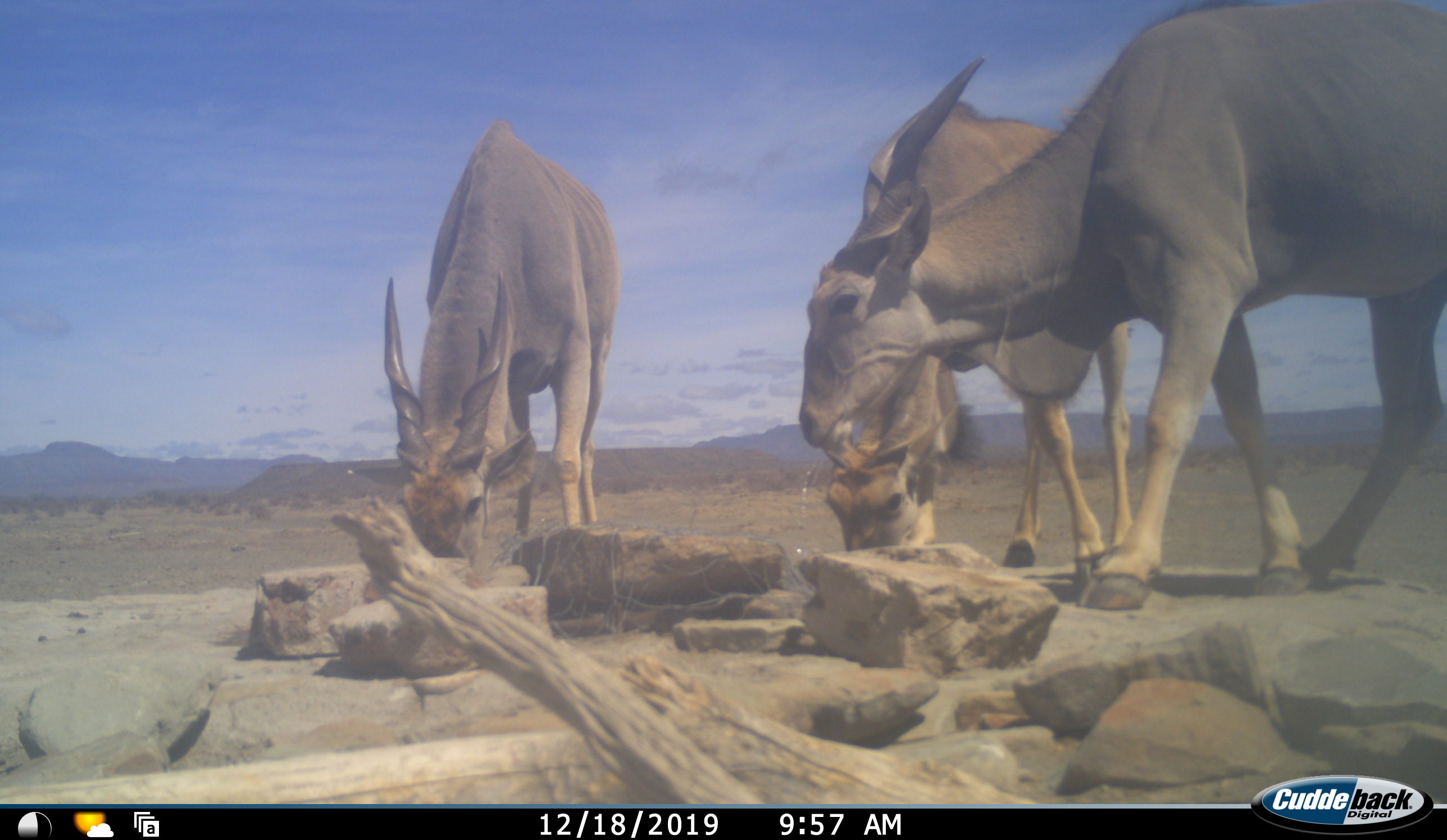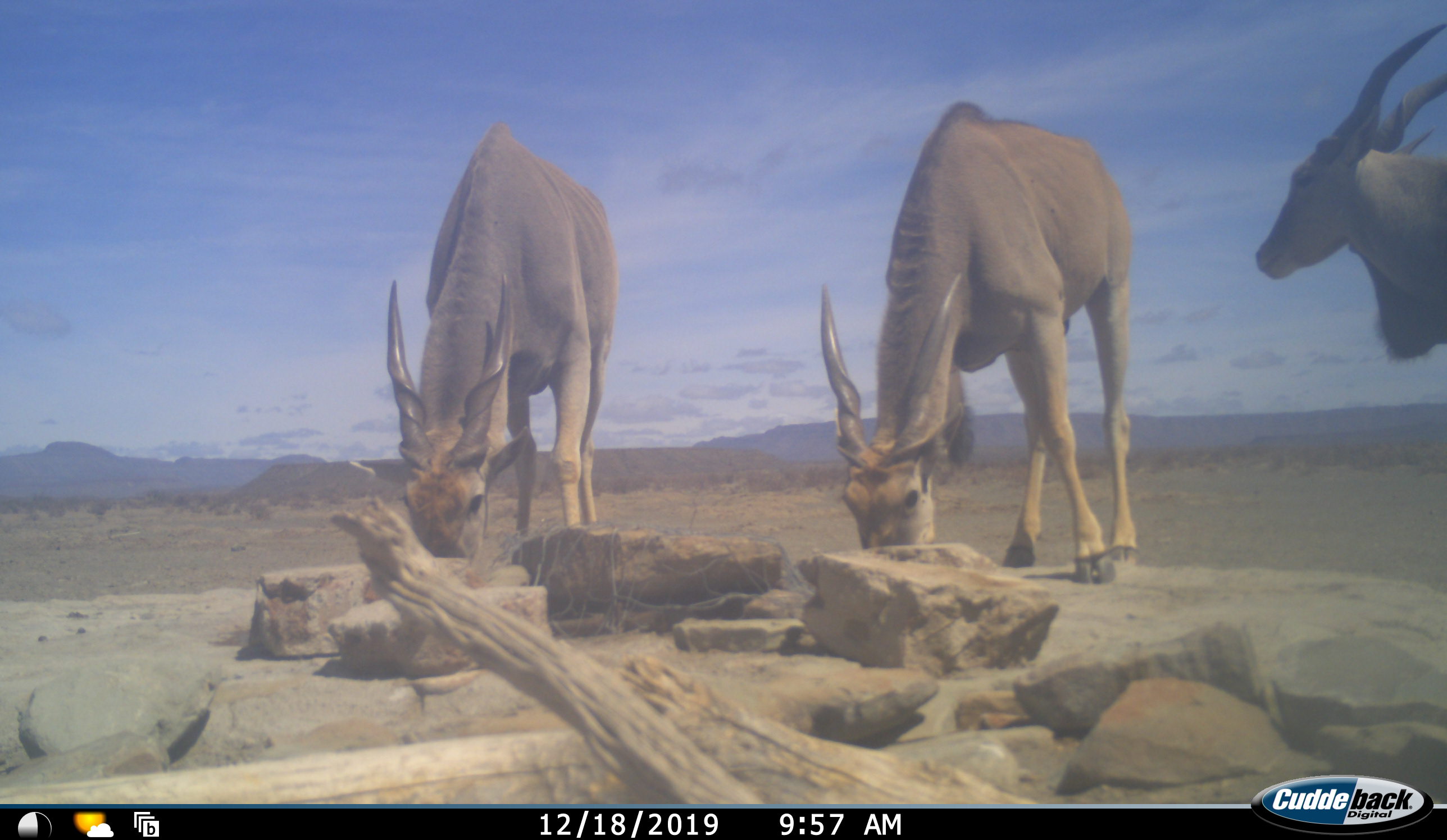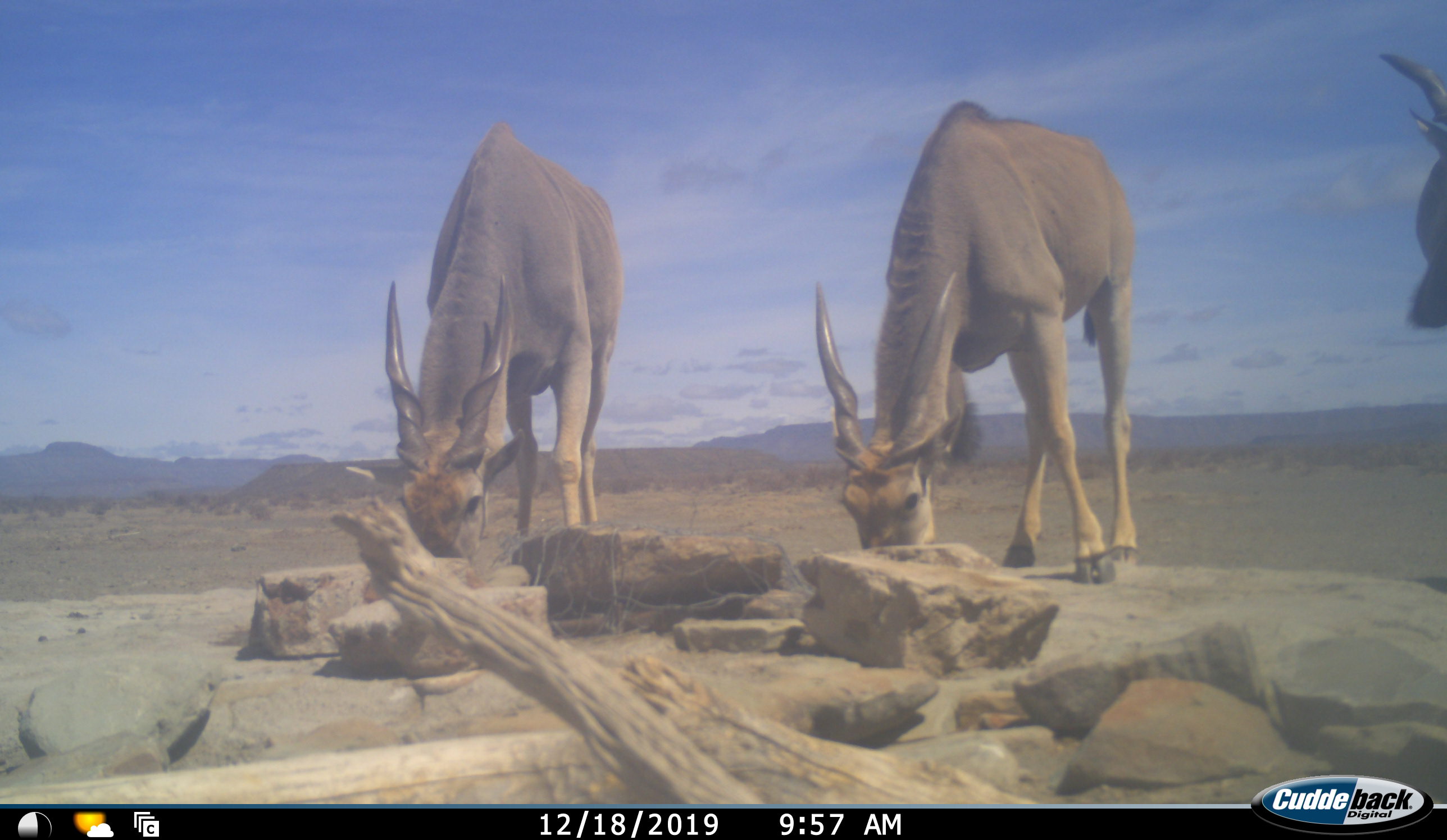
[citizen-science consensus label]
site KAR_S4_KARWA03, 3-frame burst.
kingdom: Animalia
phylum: Chordata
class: Mammalia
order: Artiodactyla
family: Bovidae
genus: Tragelaphus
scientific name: Tragelaphus oryx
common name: eland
Eland (Tragelaphus oryx), count 3. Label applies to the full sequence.